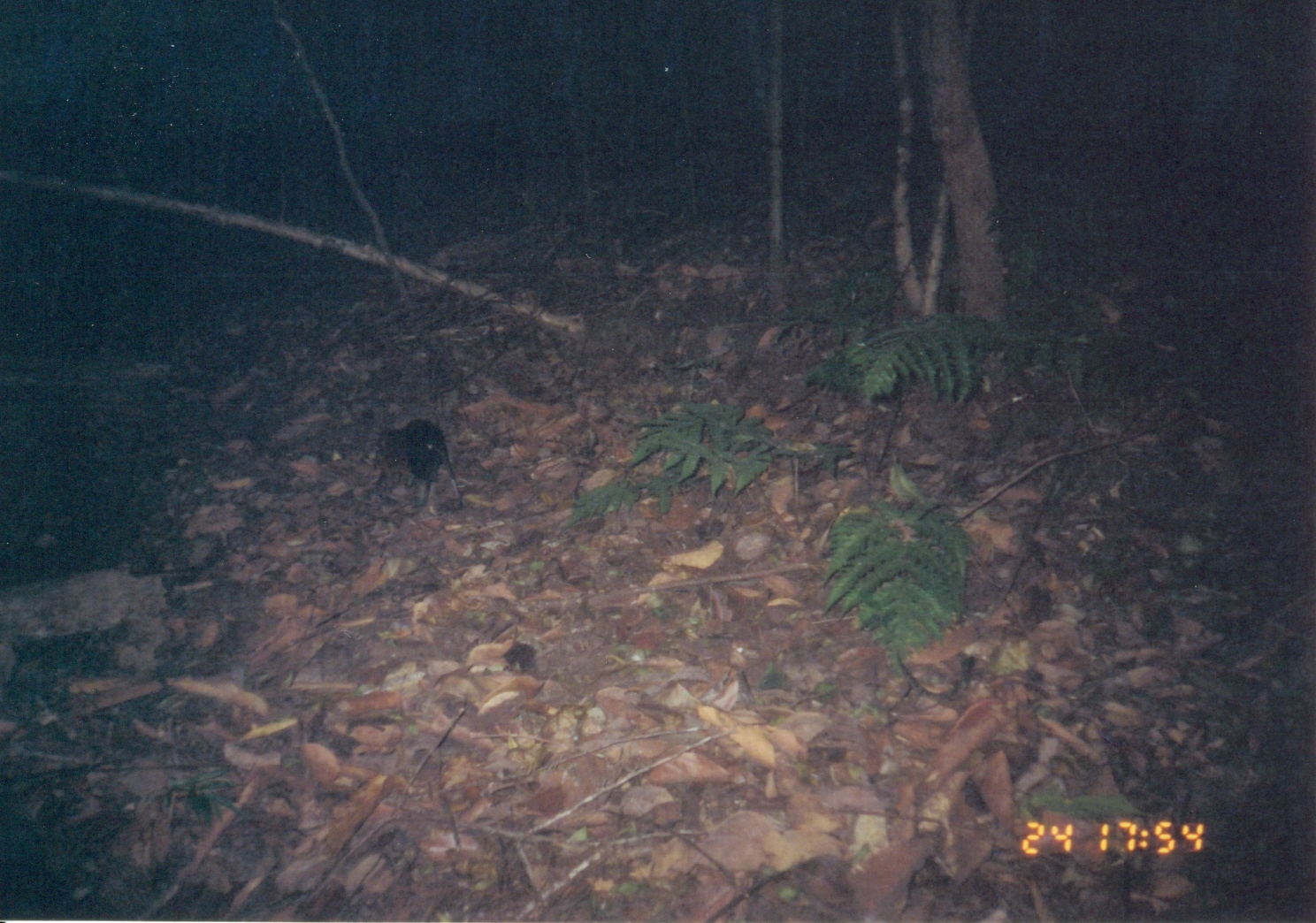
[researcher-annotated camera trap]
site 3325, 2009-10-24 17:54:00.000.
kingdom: Animalia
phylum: Chordata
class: Mammalia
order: Macroscelidea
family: Macroscelididae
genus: Rhynchocyon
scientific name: Rhynchocyon udzungwensis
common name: grey-faced sengi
Rhynchocyon udzungwensis (grey-faced sengi), count 1.